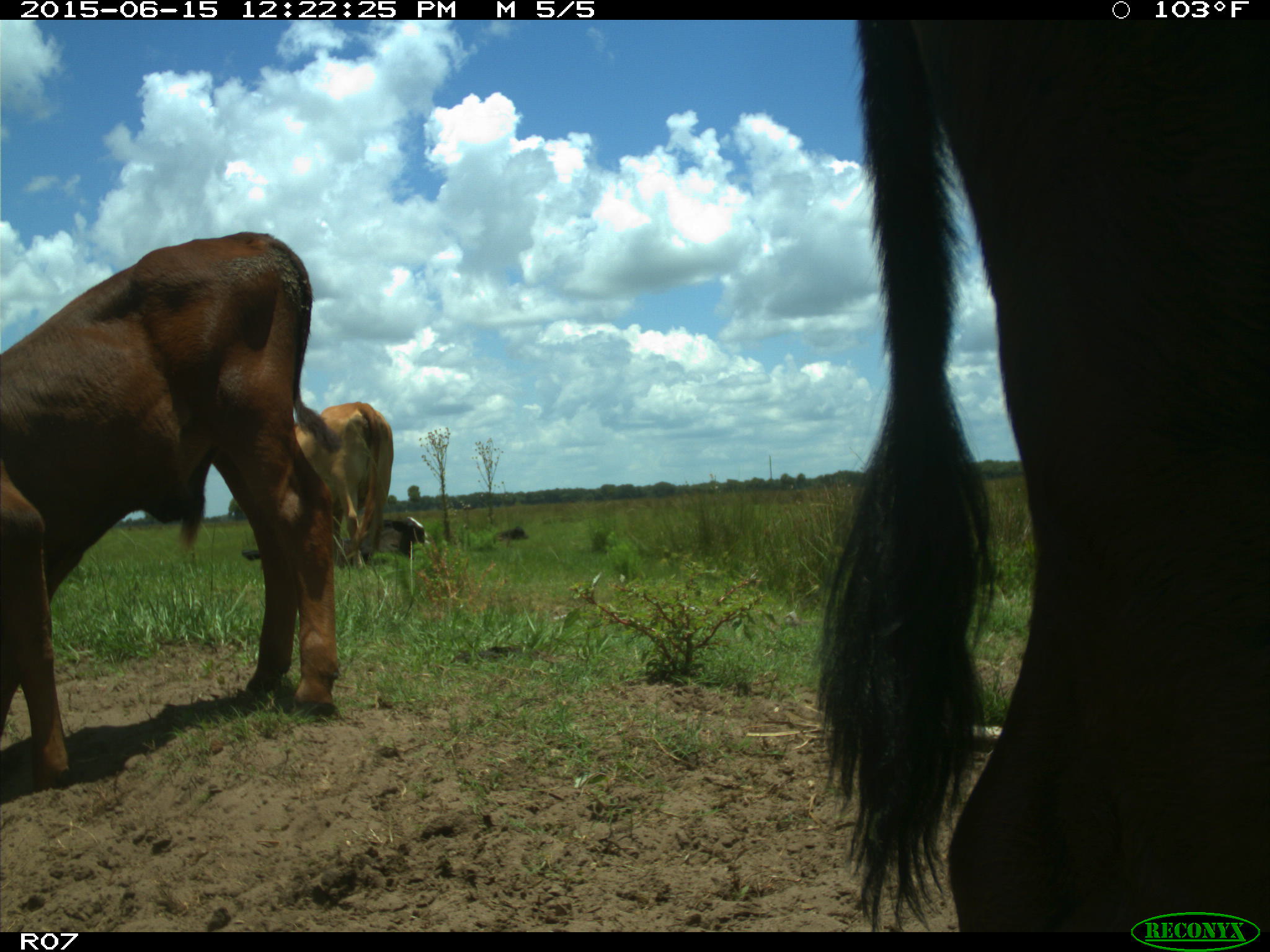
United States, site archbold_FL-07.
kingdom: Animalia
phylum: Chordata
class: Mammalia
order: Artiodactyla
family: Bovidae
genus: Bos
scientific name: Bos taurus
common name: domestic cow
Bos taurus (domestic cow).